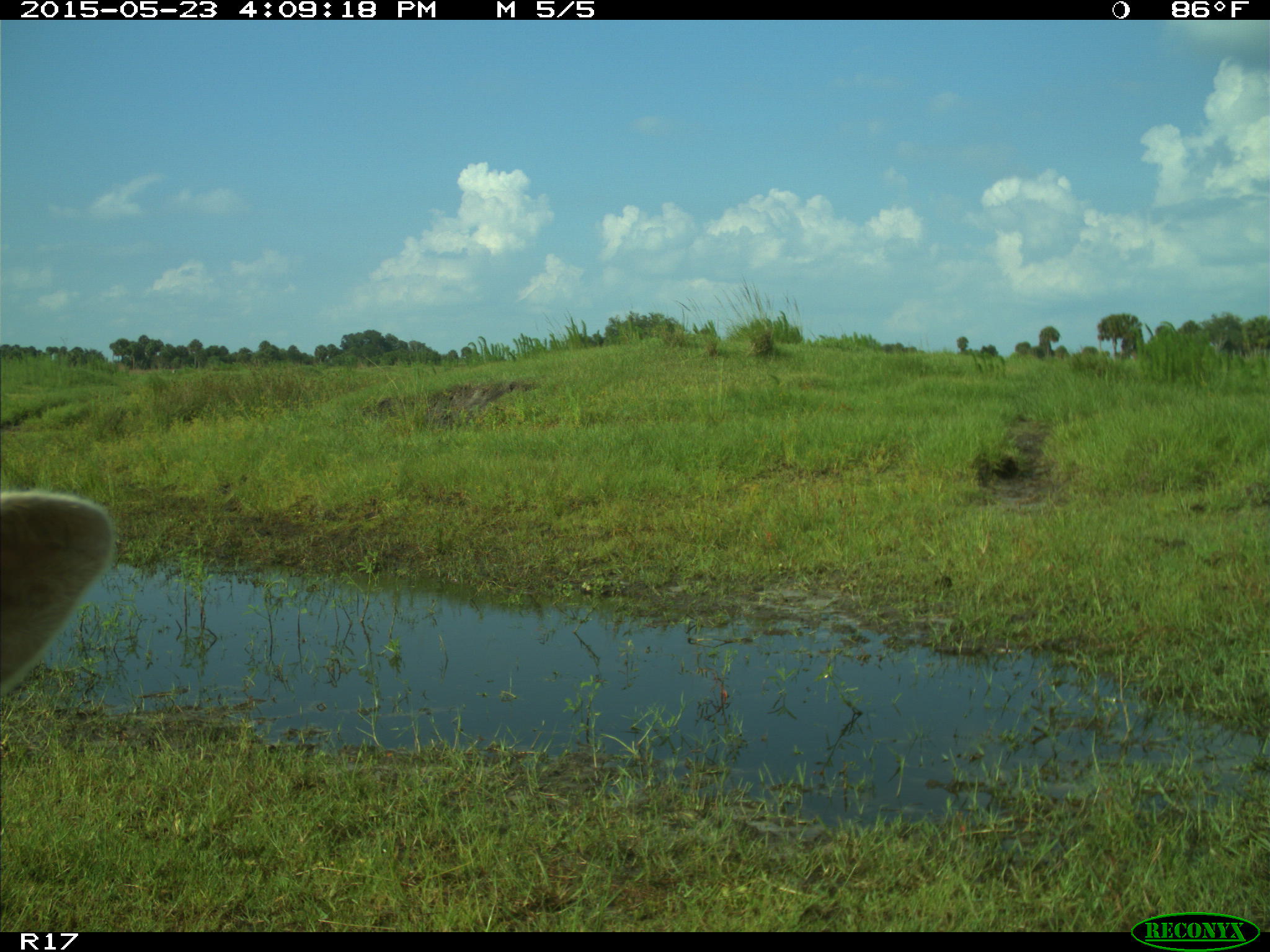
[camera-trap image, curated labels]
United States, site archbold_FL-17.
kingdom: Animalia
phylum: Chordata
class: Mammalia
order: Artiodactyla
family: Bovidae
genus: Bos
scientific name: Bos taurus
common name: domestic cow